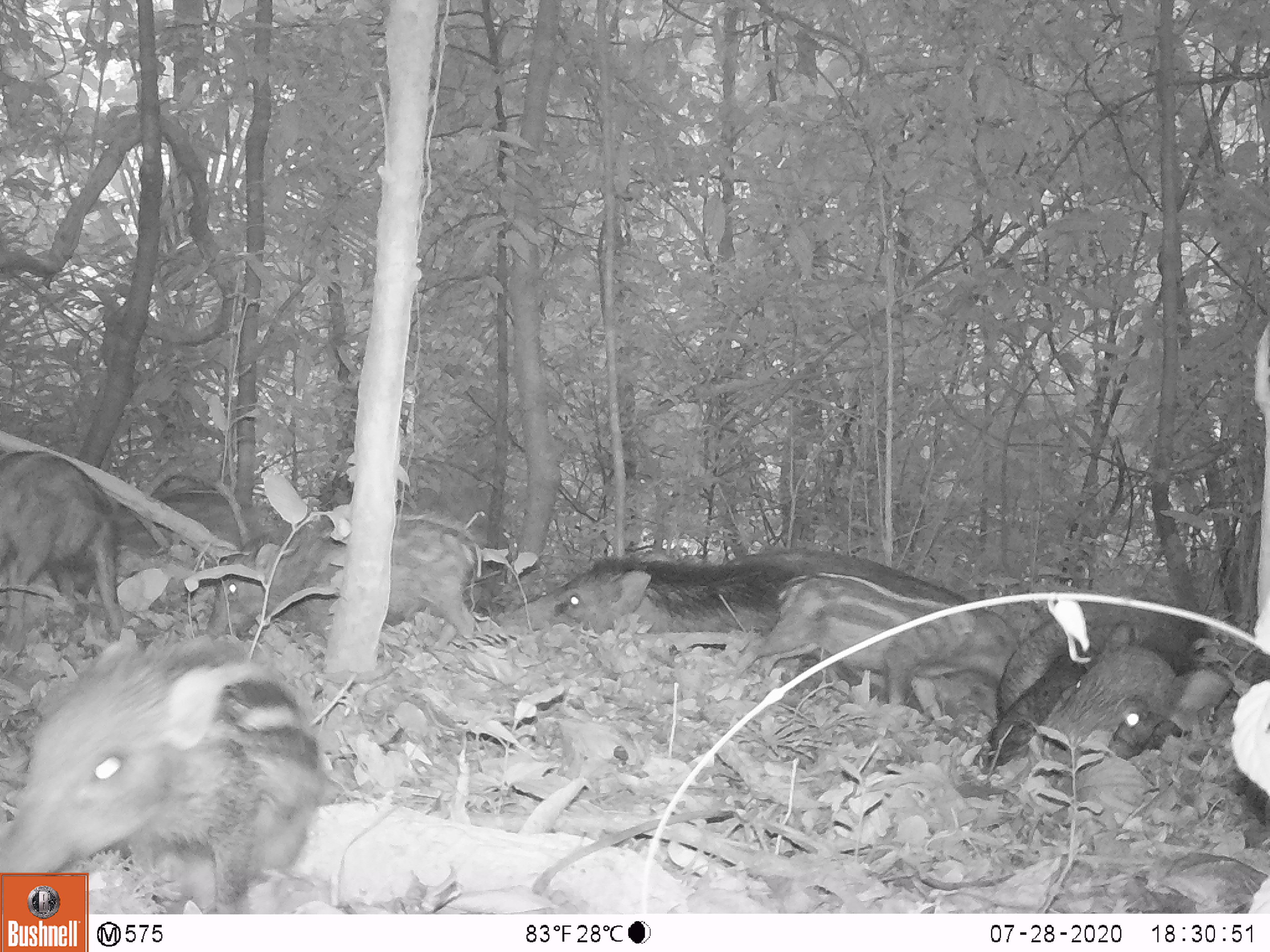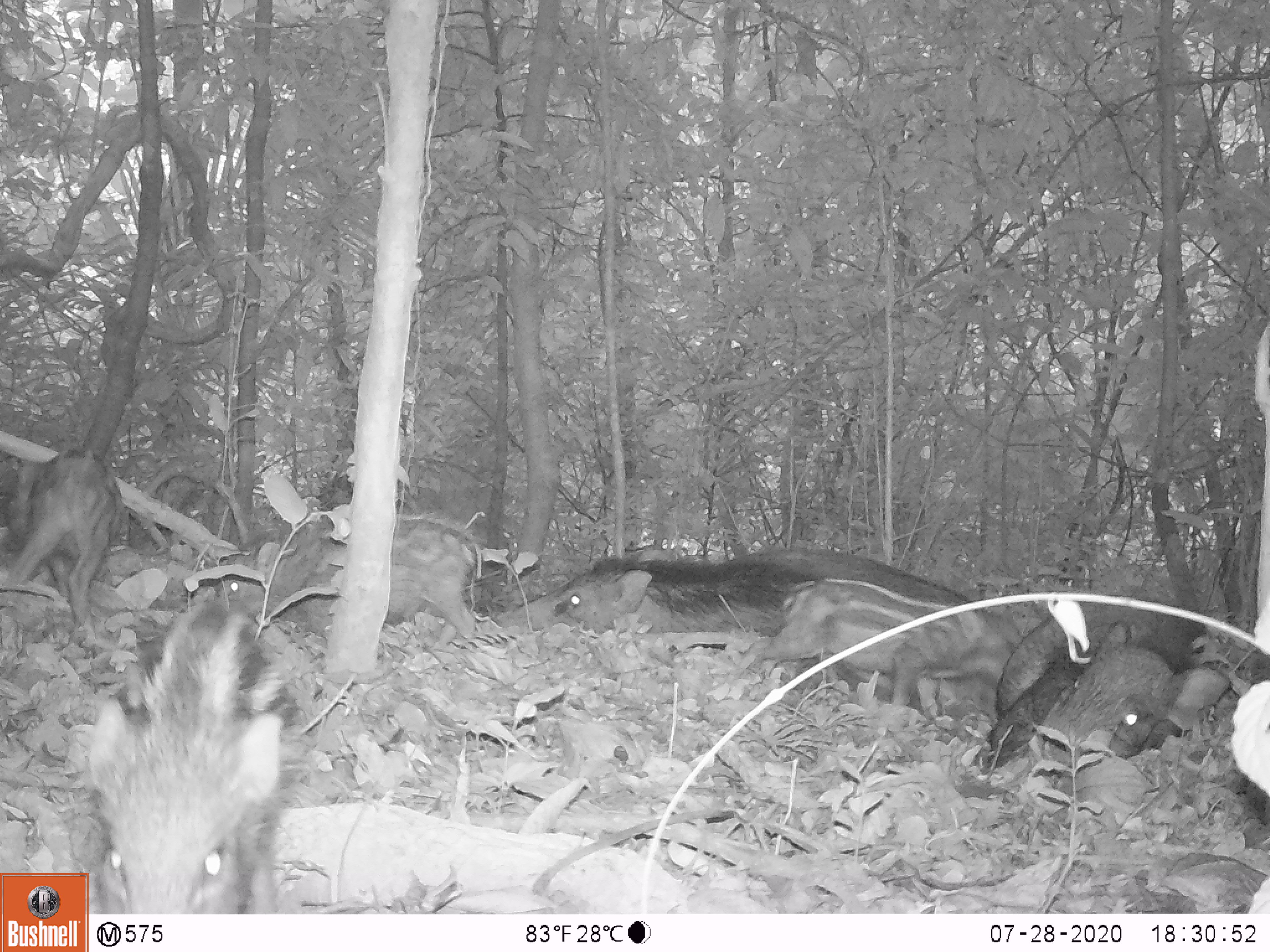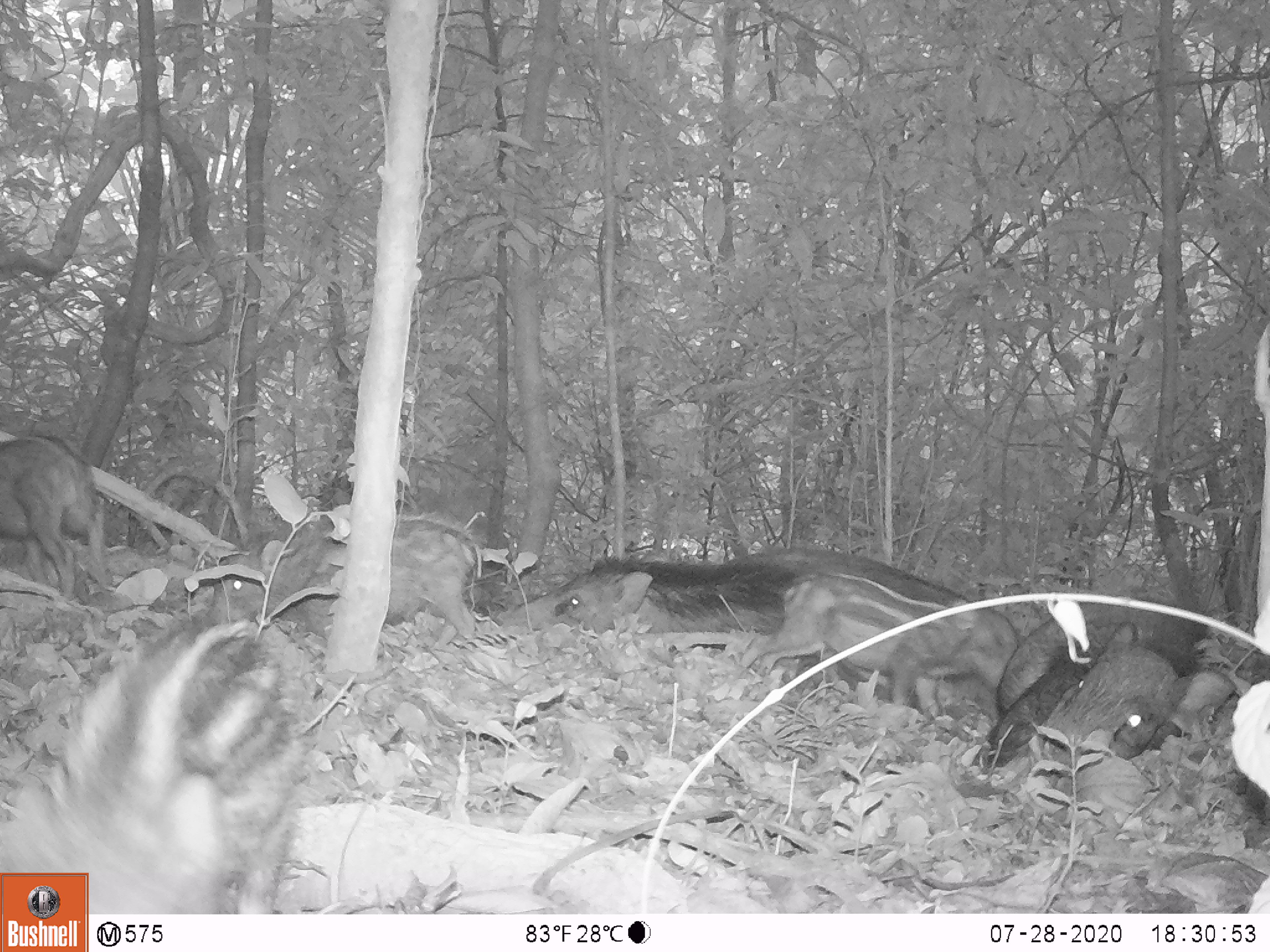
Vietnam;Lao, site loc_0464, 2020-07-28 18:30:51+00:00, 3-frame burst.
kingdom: Animalia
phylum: Chordata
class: Mammalia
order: Artiodactyla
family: Suidae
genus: Sus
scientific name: Sus scrofa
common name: eurasian wild pig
Eurasian wild pig (Sus scrofa). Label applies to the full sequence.